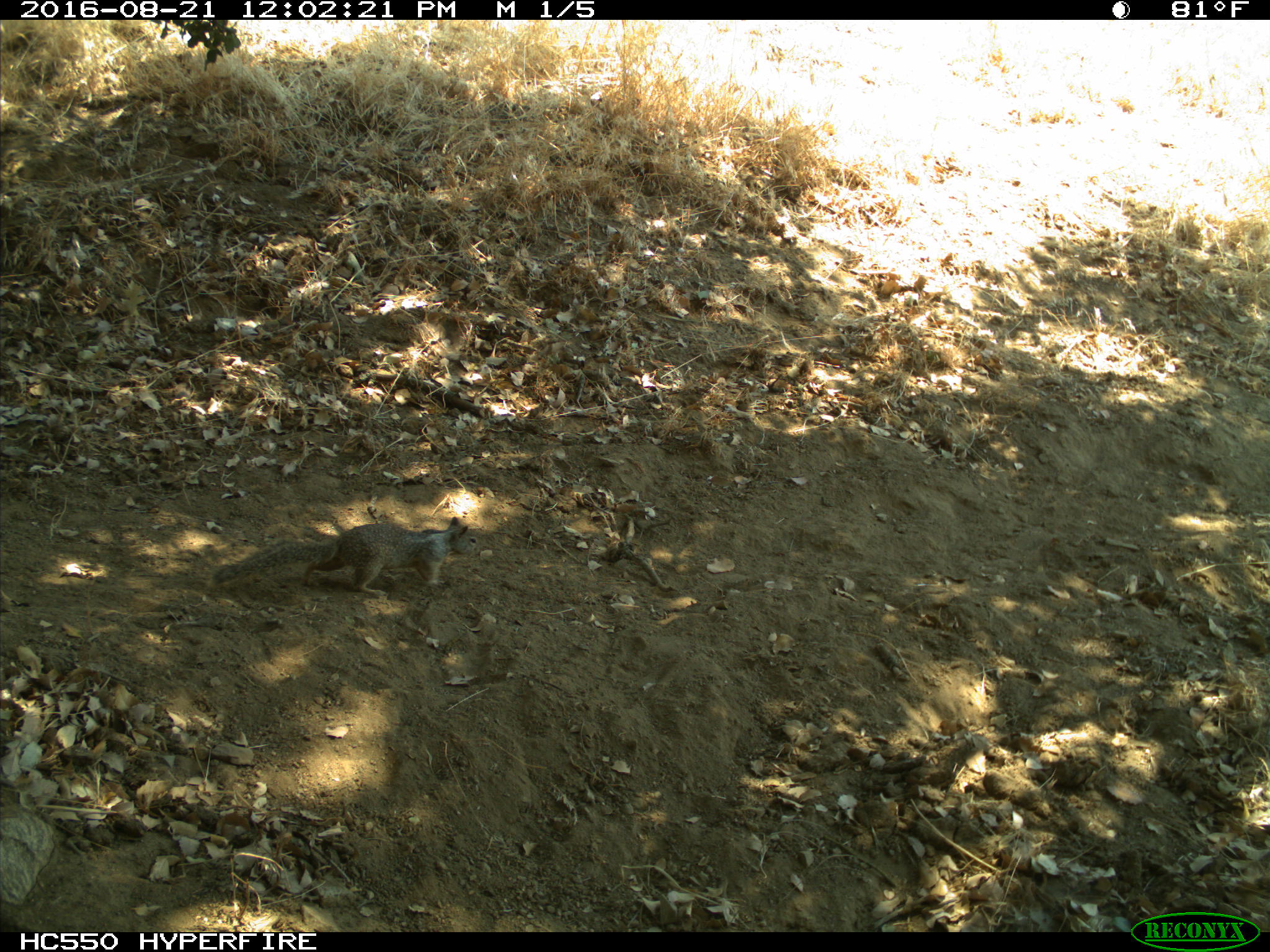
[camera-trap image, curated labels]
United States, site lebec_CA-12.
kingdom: Animalia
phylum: Chordata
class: Mammalia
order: Rodentia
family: Sciuridae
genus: Otospermophilus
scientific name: Otospermophilus beecheyi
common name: california ground squirrel